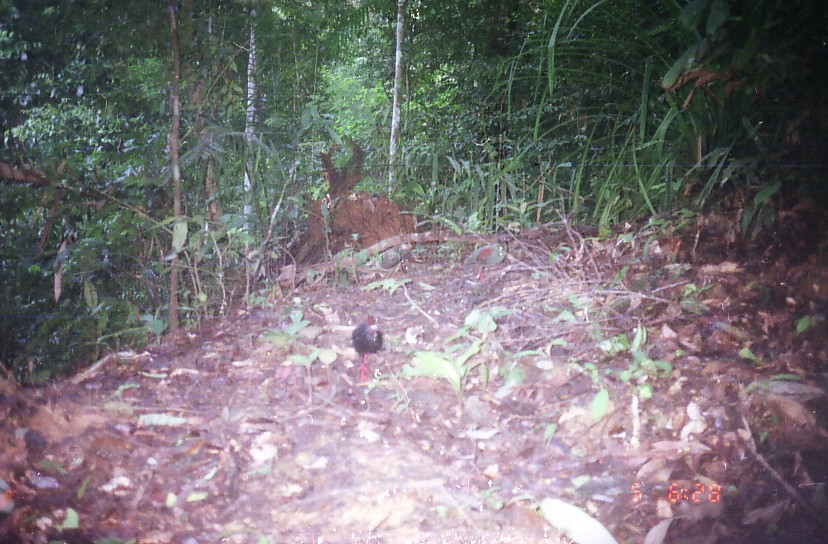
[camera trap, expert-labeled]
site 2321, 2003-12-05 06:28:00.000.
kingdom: Animalia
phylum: Chordata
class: Aves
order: Galliformes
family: Phasianidae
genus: Rollulus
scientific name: Rollulus rouloul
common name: crested partridge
Rollulus rouloul (crested partridge), count 2.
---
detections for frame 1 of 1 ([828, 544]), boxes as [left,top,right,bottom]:
rollulus rouloul: [351,313,383,382]; [463,238,507,281]